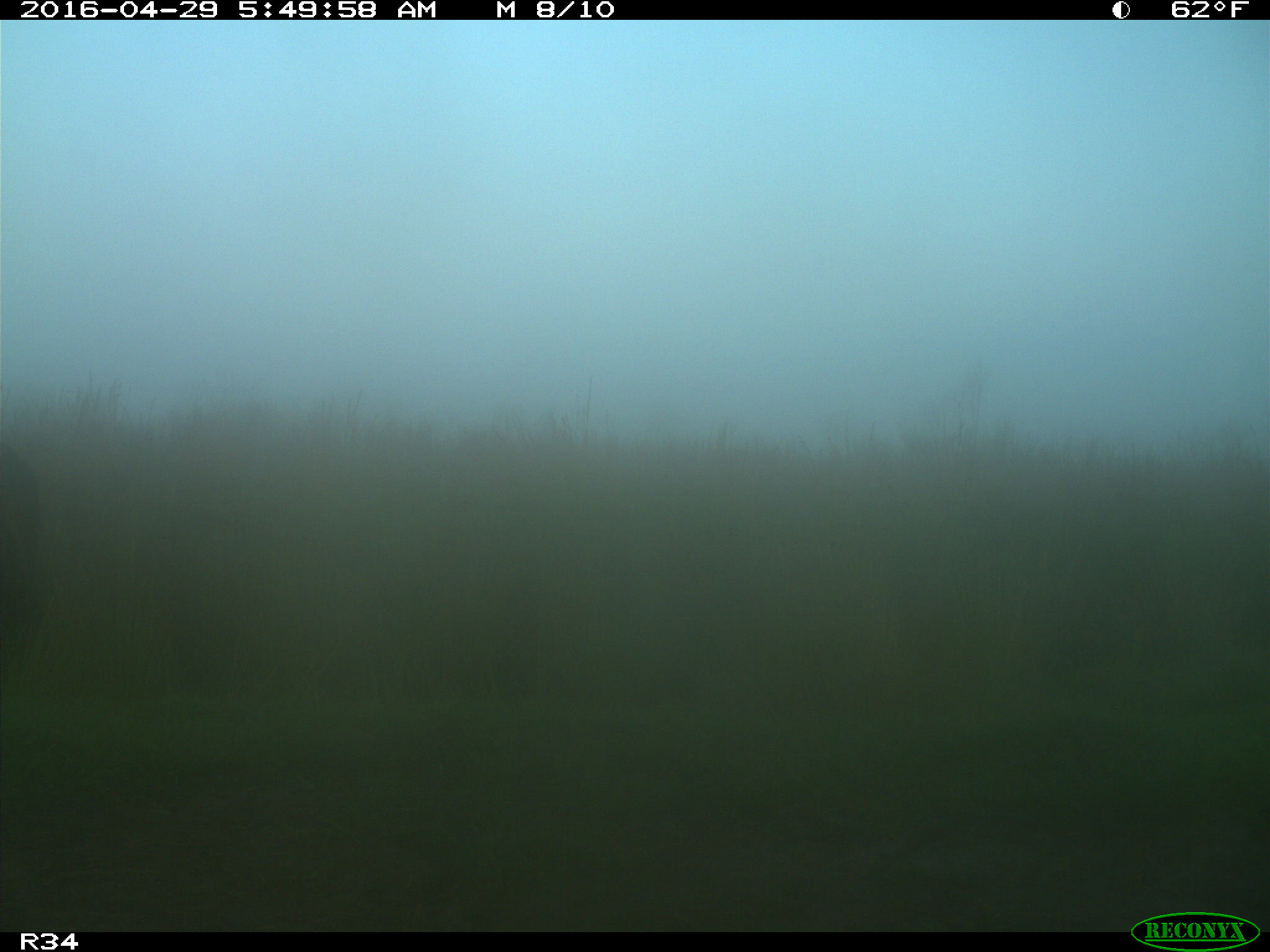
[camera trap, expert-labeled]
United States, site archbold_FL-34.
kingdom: Animalia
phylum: Chordata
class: Mammalia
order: Artiodactyla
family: Bovidae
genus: Bos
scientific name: Bos taurus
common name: domestic cow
Bos taurus (domestic cow).